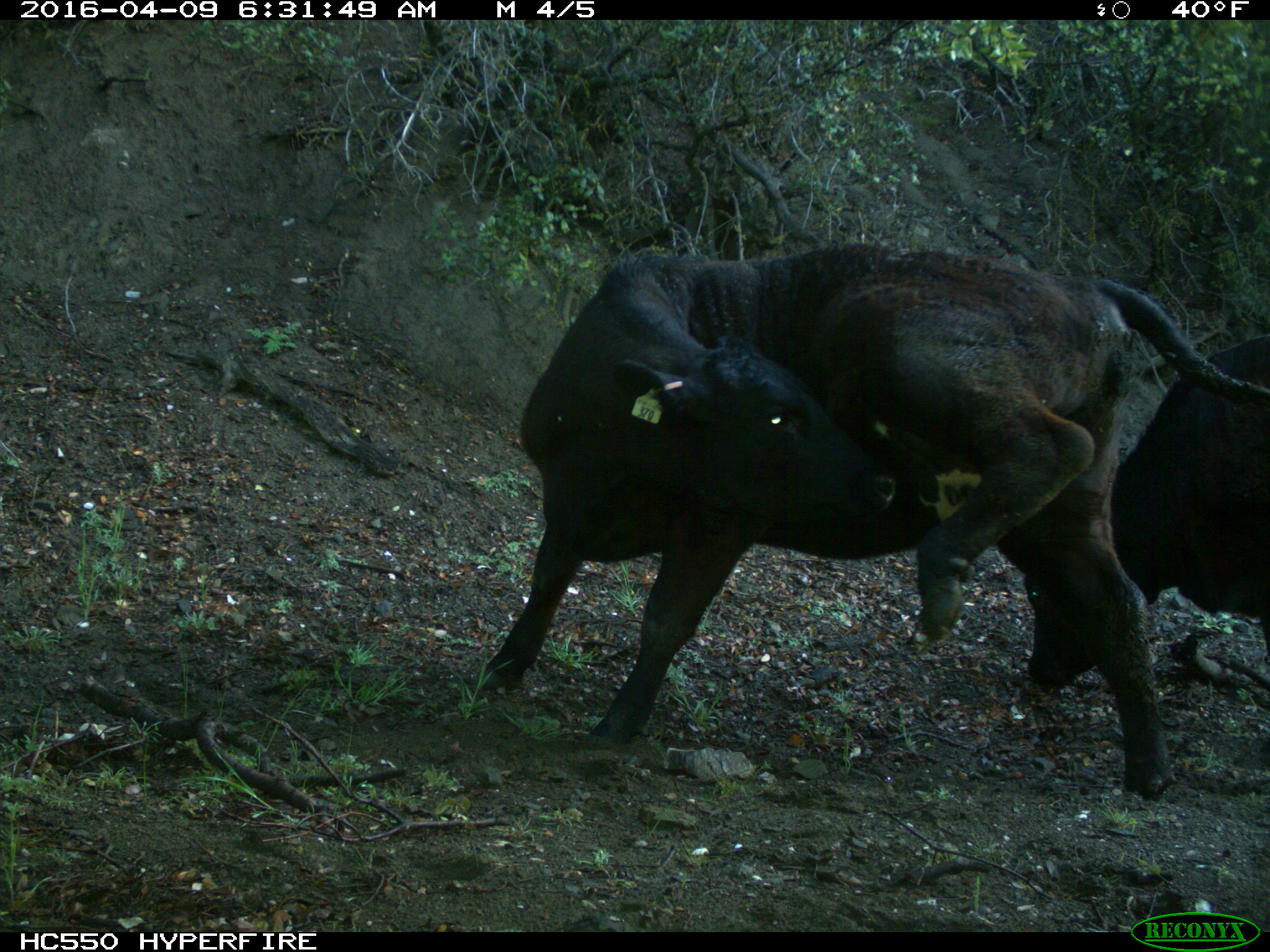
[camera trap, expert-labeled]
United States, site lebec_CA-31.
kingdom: Animalia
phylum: Chordata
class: Mammalia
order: Artiodactyla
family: Bovidae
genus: Bos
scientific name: Bos taurus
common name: domestic cow